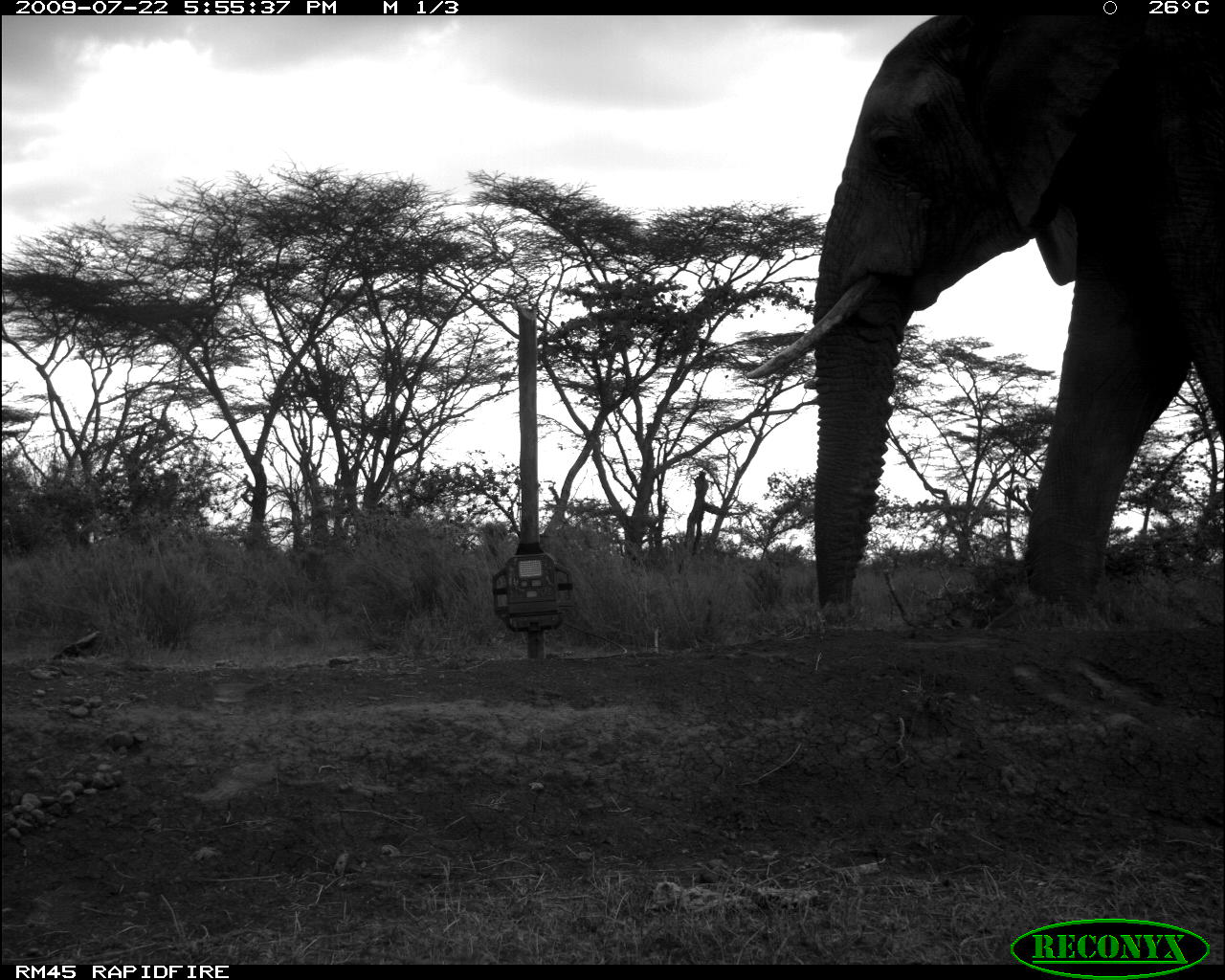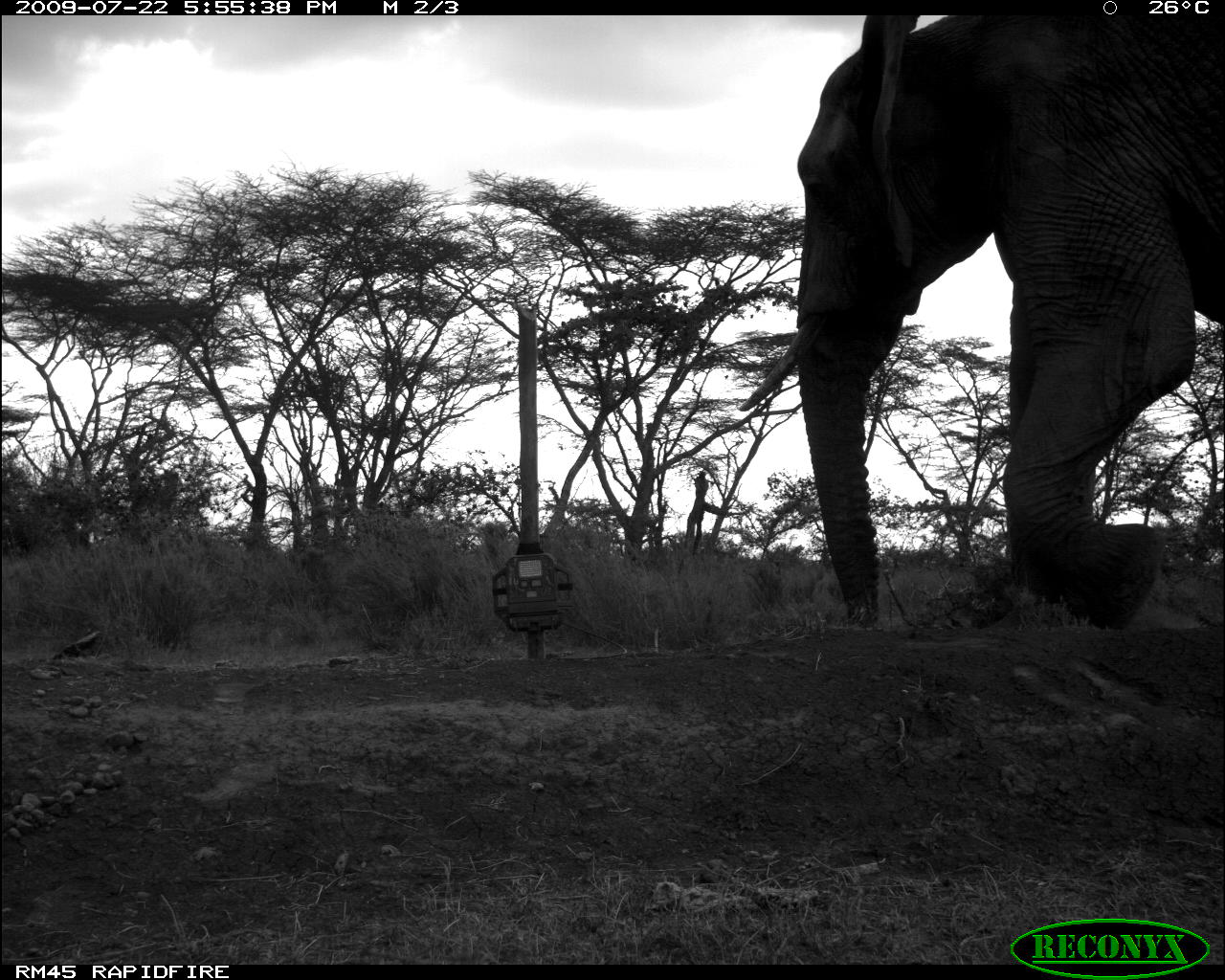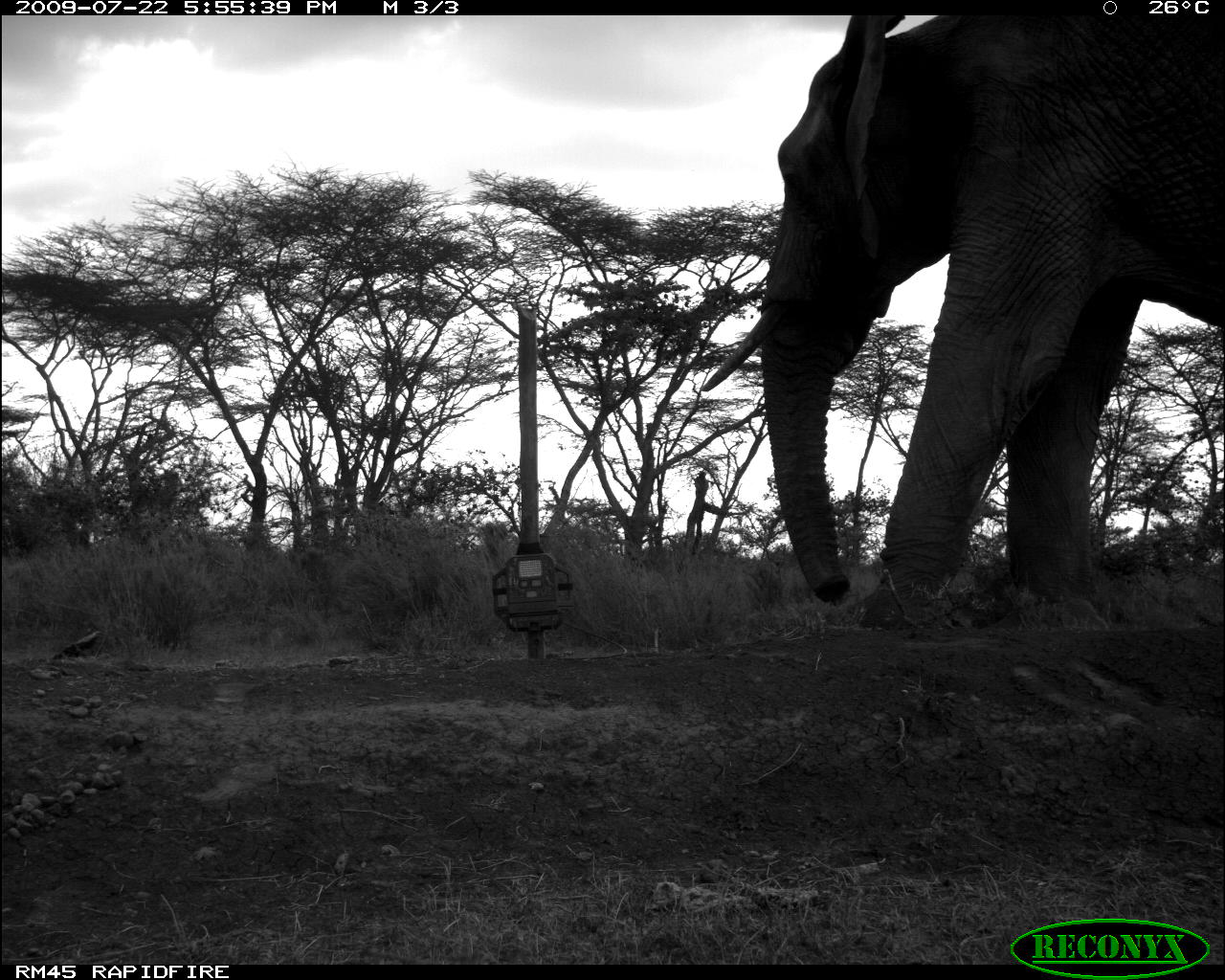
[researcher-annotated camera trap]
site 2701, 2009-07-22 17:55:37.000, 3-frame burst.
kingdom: Animalia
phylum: Chordata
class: Mammalia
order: Proboscidea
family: Elephantidae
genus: Loxodonta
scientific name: Loxodonta africana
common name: african bush elephant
Loxodonta africana (african bush elephant), count 1.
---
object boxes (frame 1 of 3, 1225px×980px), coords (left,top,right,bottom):
loxodonta africana: (740,15,1224,630)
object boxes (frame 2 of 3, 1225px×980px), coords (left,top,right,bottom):
loxodonta africana: (731,14,1224,632)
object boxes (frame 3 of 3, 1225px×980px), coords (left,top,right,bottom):
loxodonta africana: (694,14,1224,629)